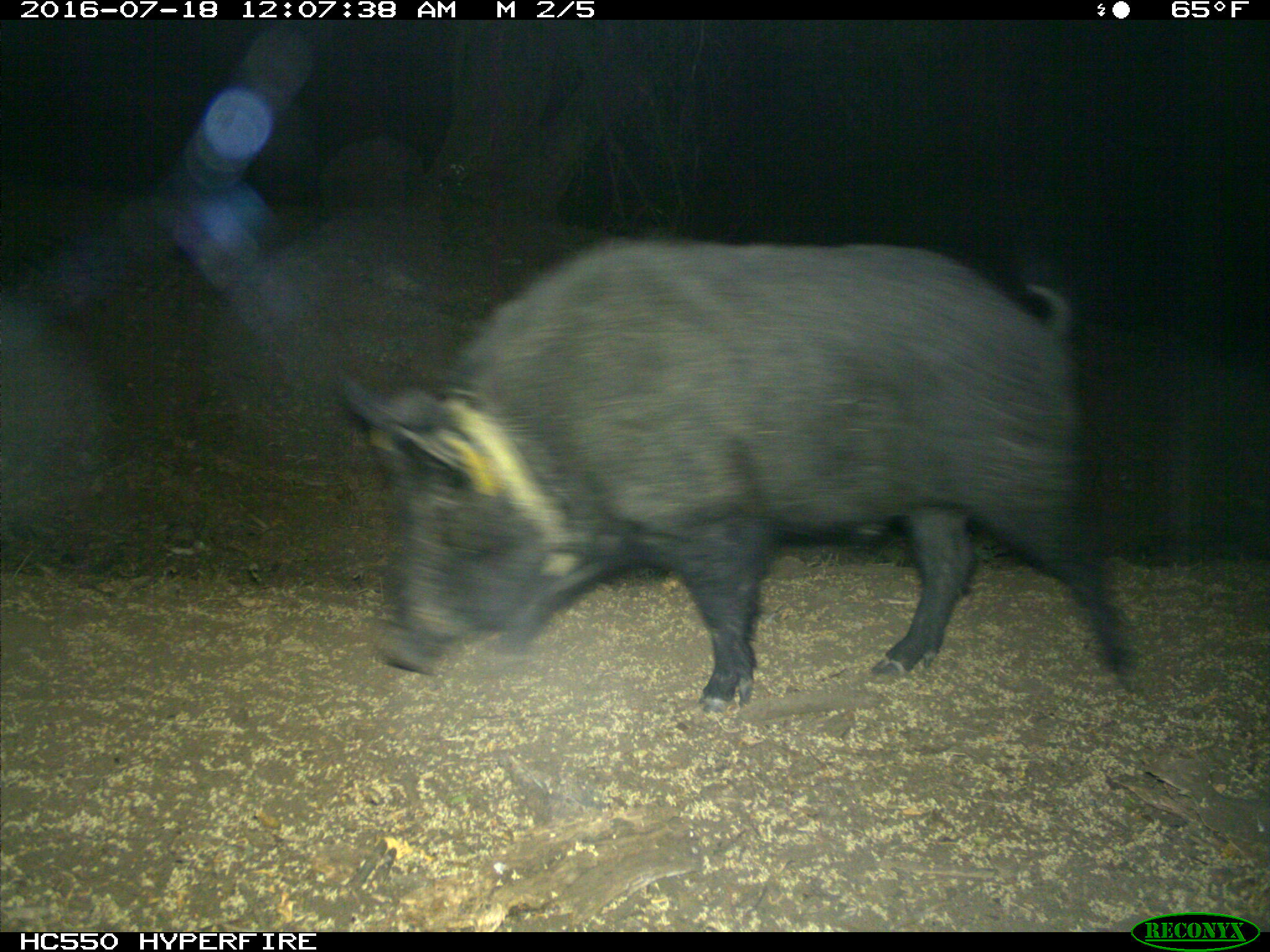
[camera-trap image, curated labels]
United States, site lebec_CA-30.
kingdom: Animalia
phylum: Chordata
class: Mammalia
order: Artiodactyla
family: Suidae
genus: Sus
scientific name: Sus scrofa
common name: wild boar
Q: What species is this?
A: Sus scrofa (wild boar).